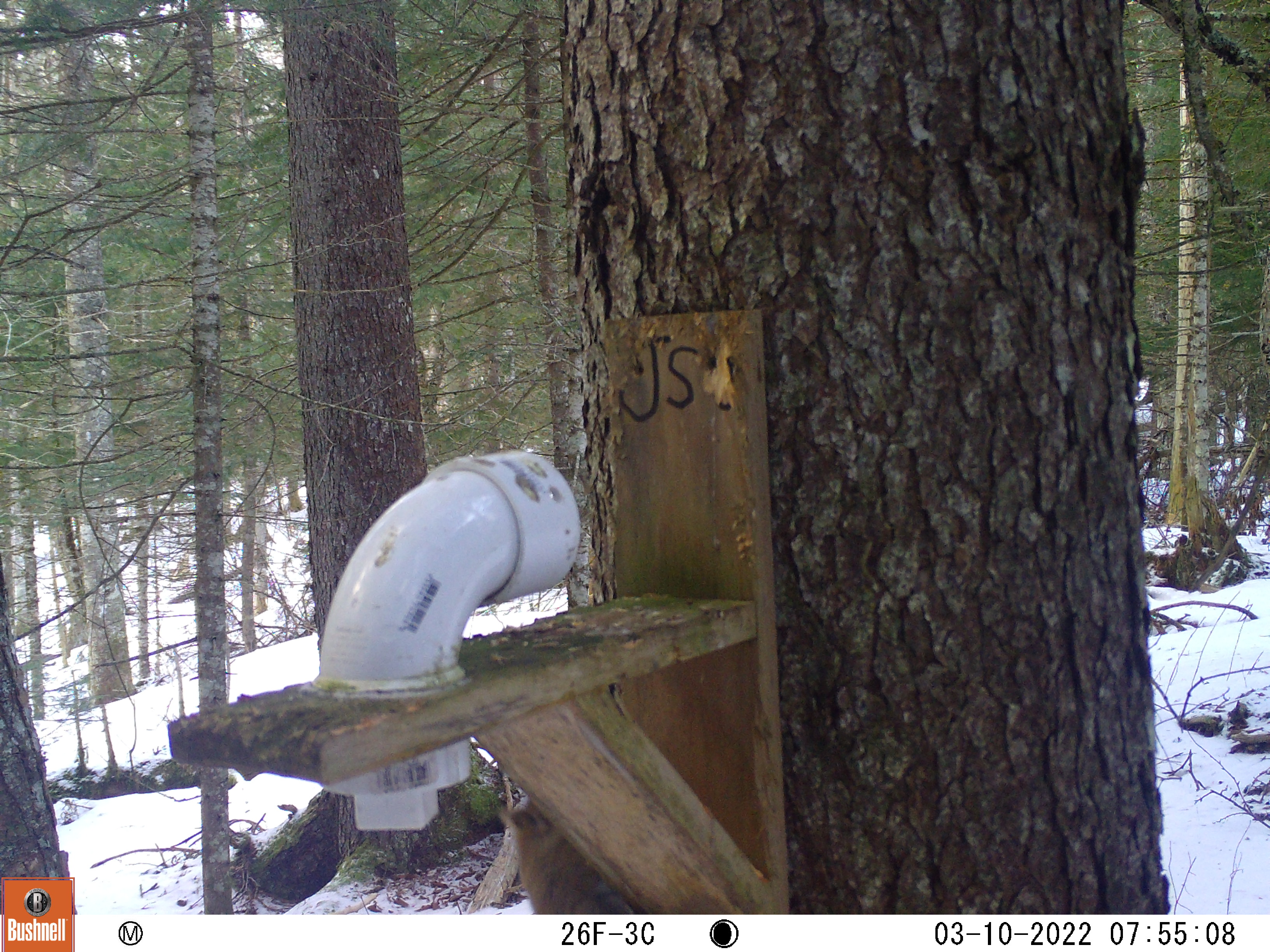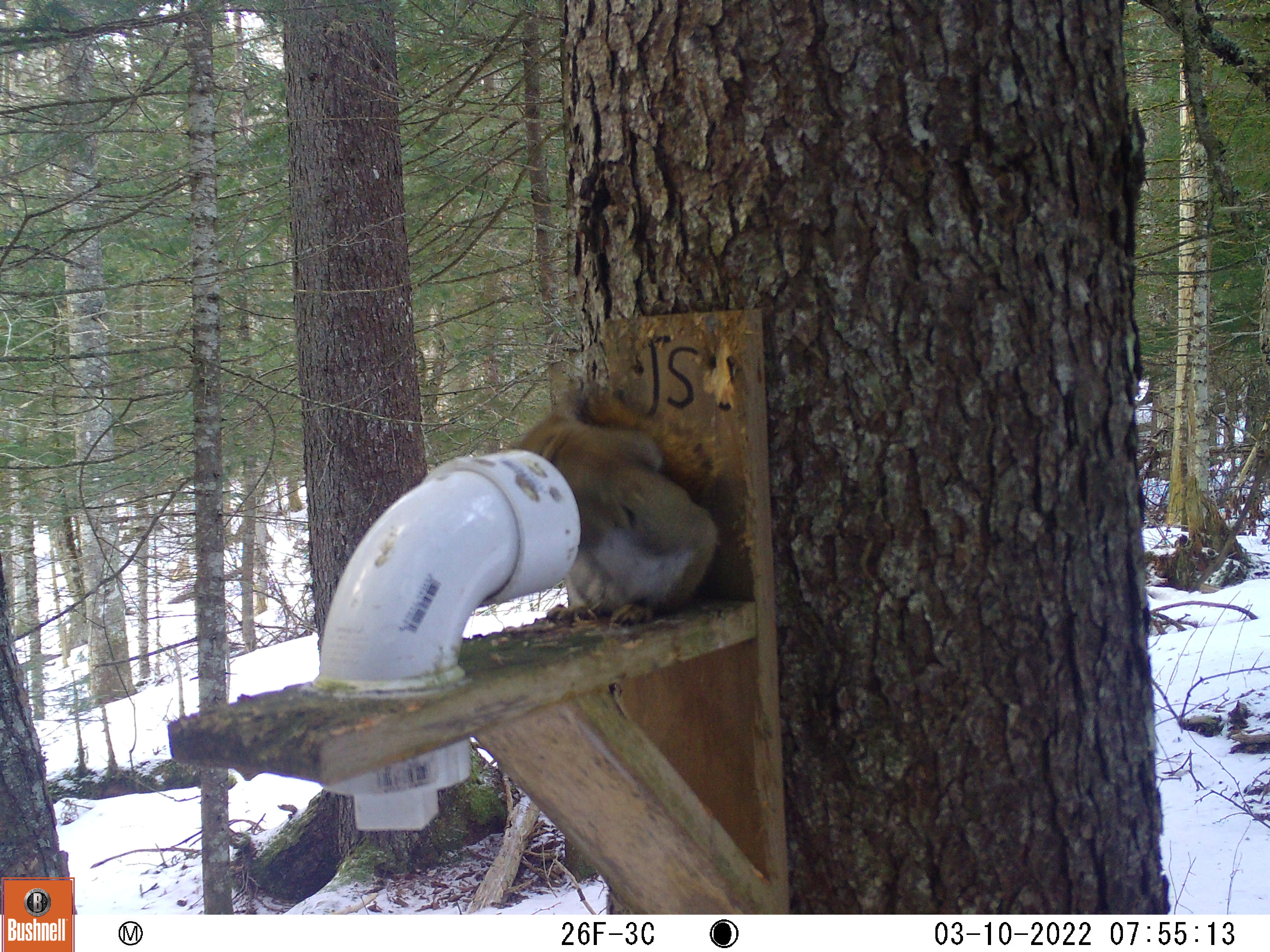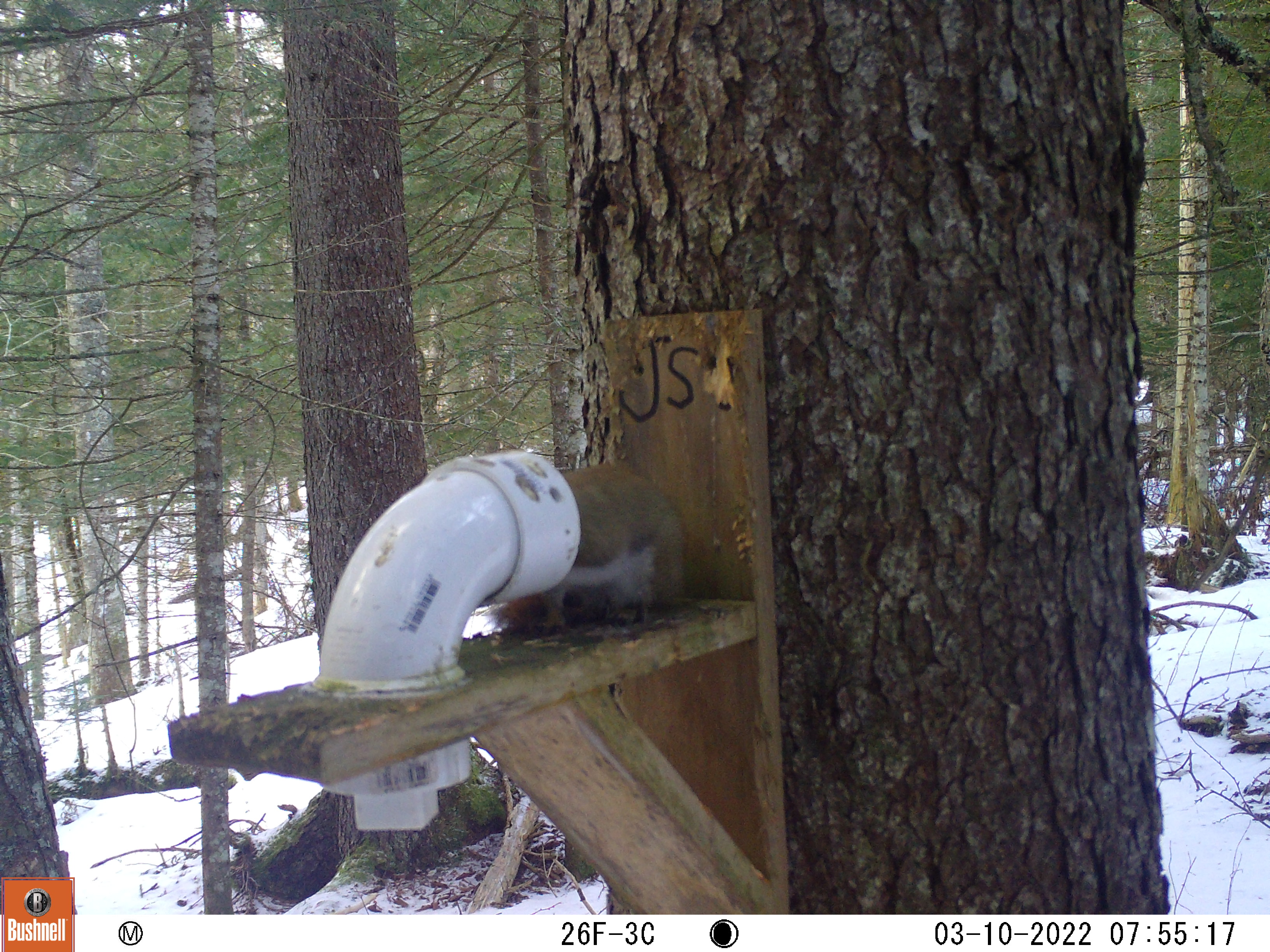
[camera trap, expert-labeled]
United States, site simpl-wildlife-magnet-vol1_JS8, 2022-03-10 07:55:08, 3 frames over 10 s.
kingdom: Animalia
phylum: Chordata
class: Mammalia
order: Rodentia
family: Sciuridae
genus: Tamiasciurus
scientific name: Tamiasciurus hudsonicus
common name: red squirrel